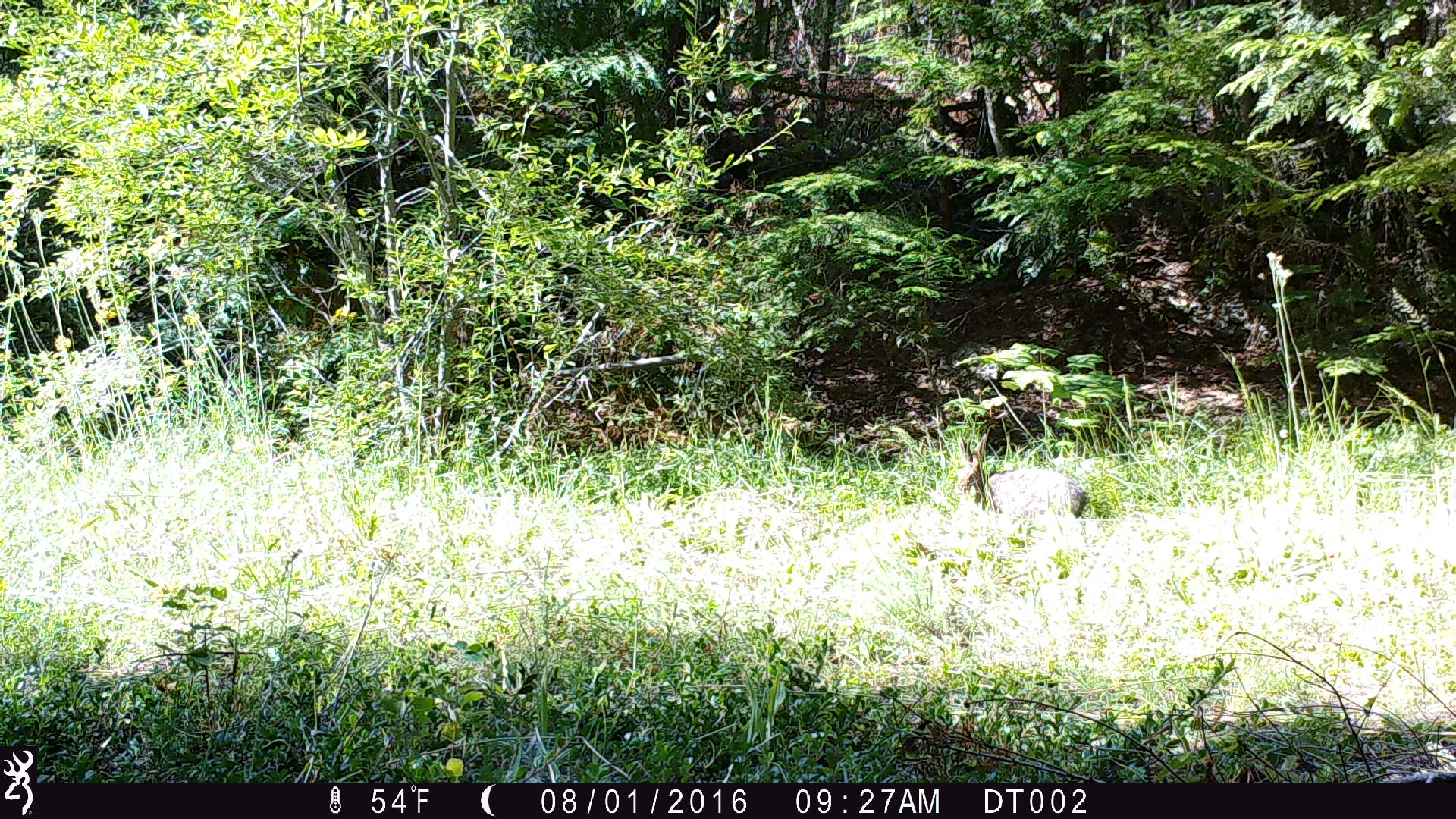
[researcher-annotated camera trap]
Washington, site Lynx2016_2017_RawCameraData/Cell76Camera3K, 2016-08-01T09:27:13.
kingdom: Animalia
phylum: Chordata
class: Mammalia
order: Lagomorpha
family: Leporidae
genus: Lepus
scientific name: Lepus americanus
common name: snowshoe hare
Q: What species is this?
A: Lepus americanus (snowshoe hare).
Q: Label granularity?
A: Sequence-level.